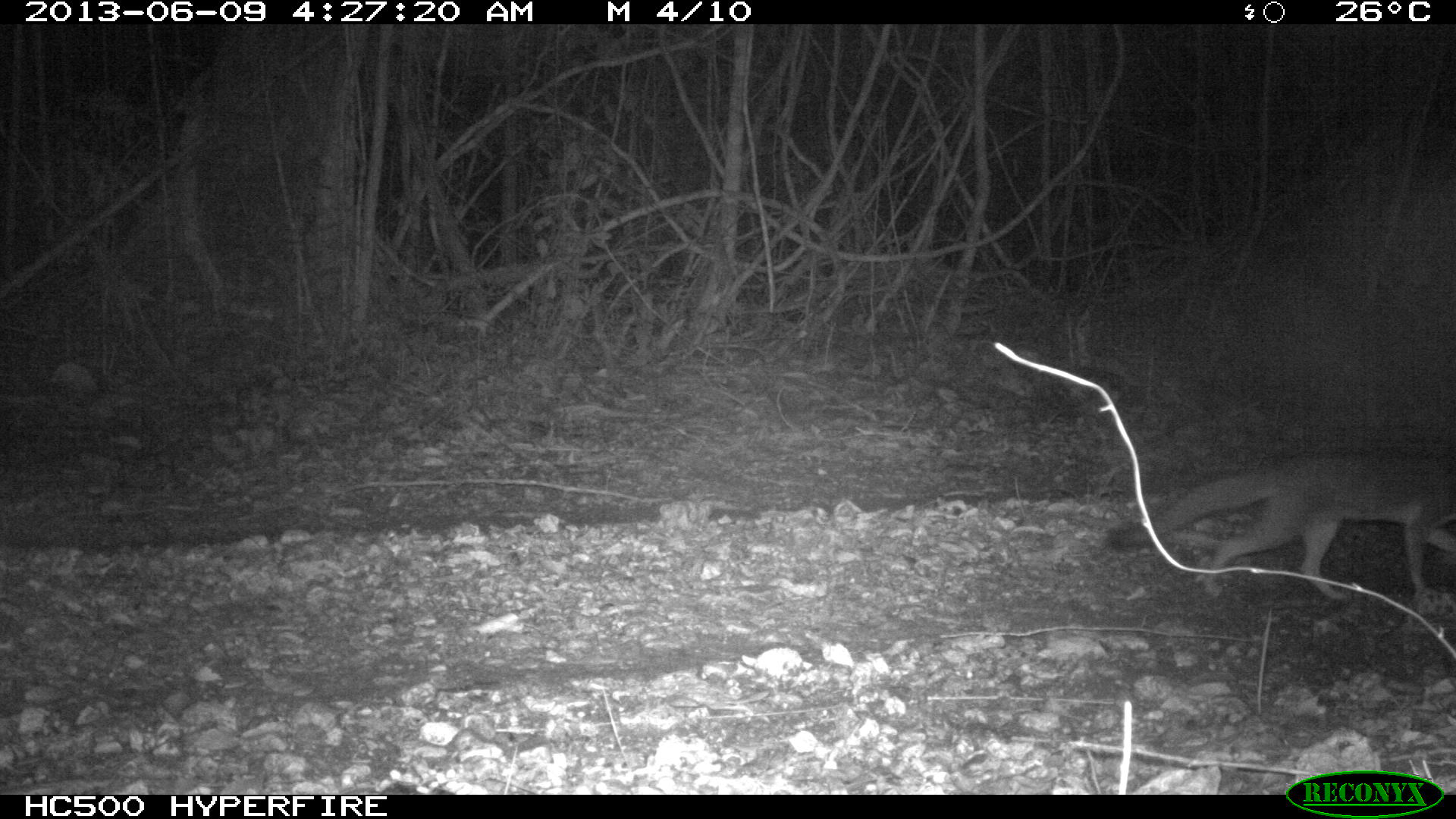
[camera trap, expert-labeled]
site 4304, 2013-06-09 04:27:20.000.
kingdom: Animalia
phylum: Chordata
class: Mammalia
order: Carnivora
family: Canidae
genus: Urocyon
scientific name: Urocyon cinereoargenteus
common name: gray fox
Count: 2.